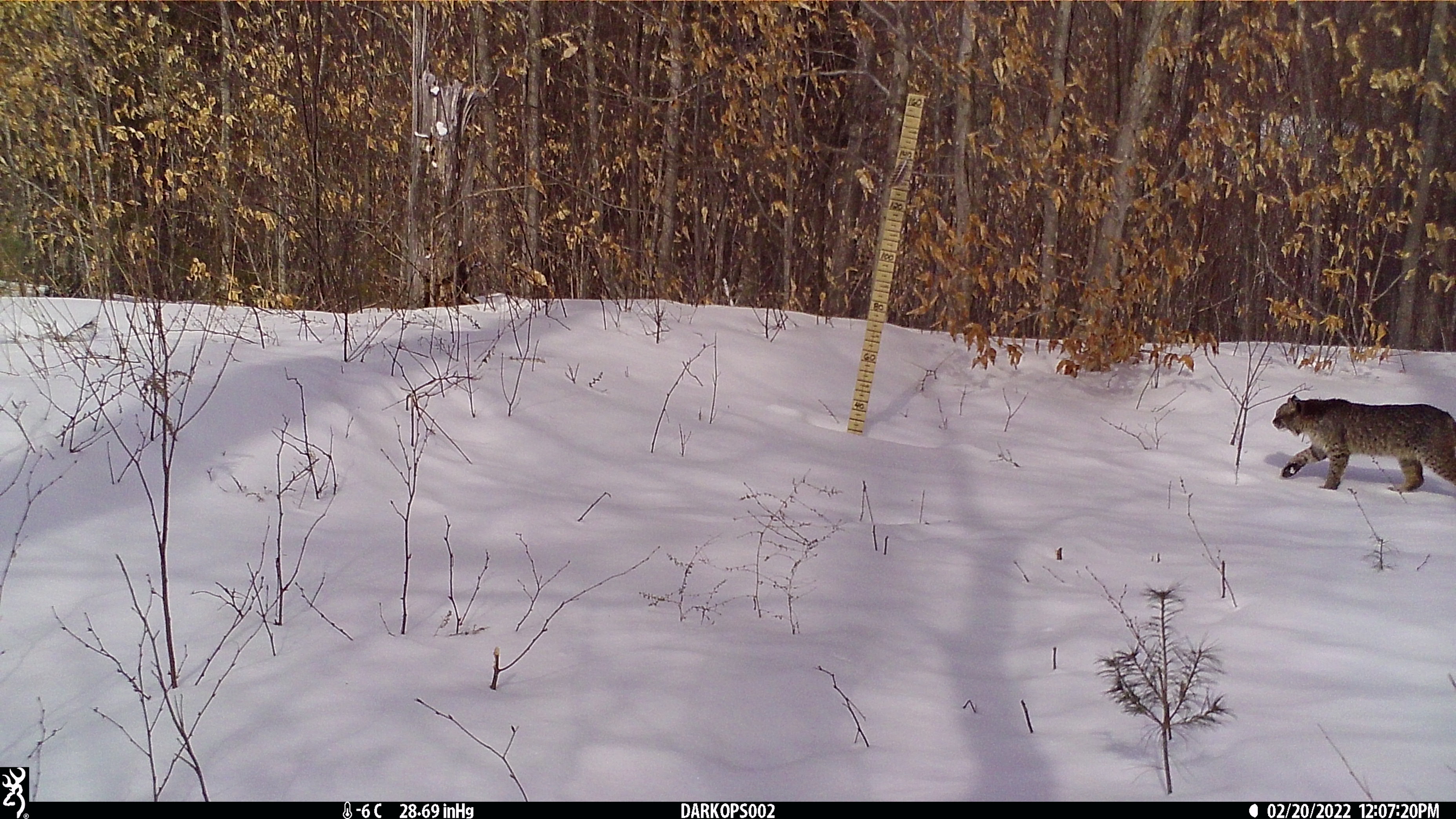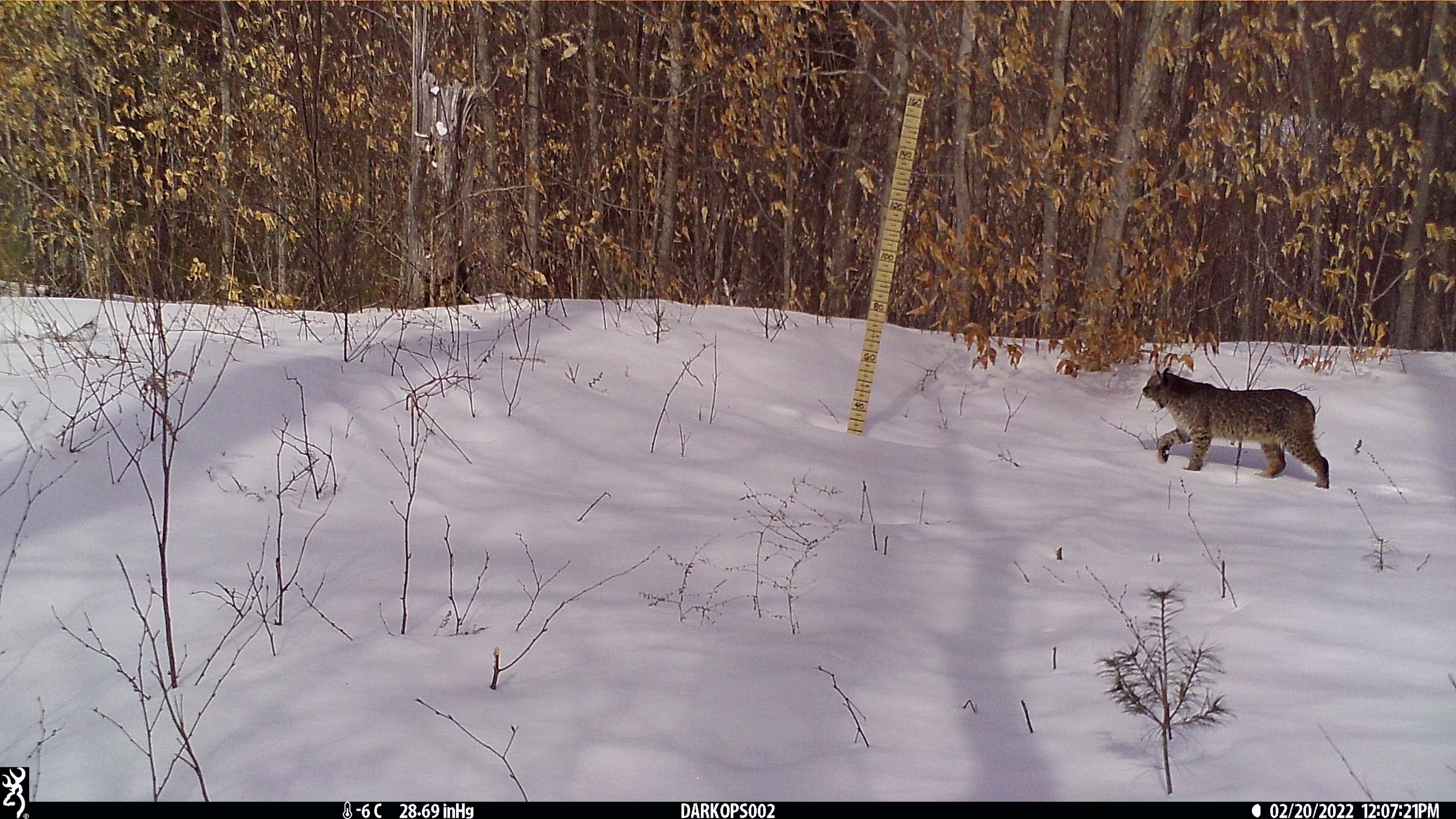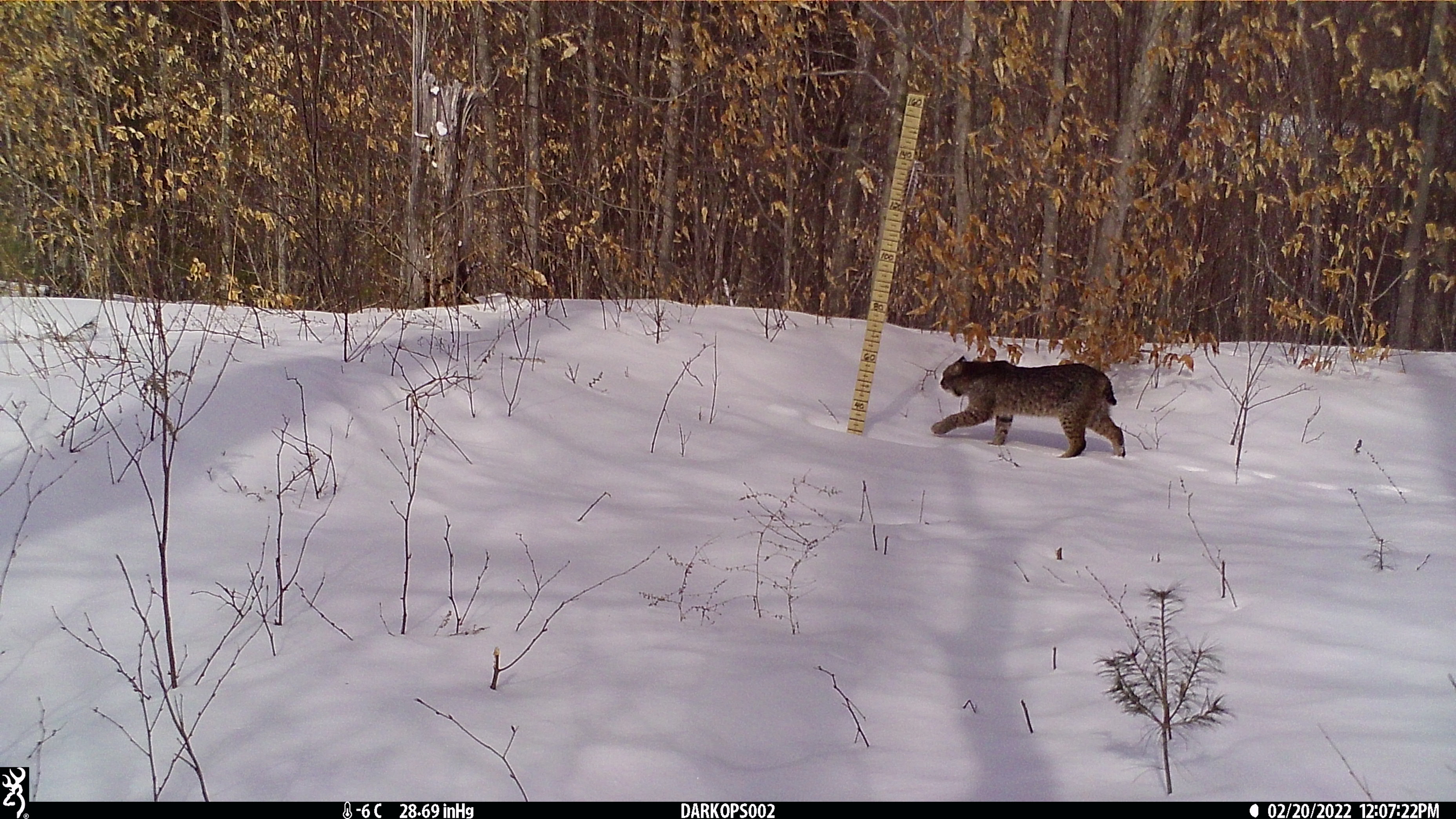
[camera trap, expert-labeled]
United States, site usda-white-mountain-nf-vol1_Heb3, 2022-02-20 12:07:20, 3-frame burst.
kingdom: Animalia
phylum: Chordata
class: Mammalia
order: Carnivora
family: Felidae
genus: Lynx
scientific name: Lynx rufus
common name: bobcat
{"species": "bobcat (Lynx rufus)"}